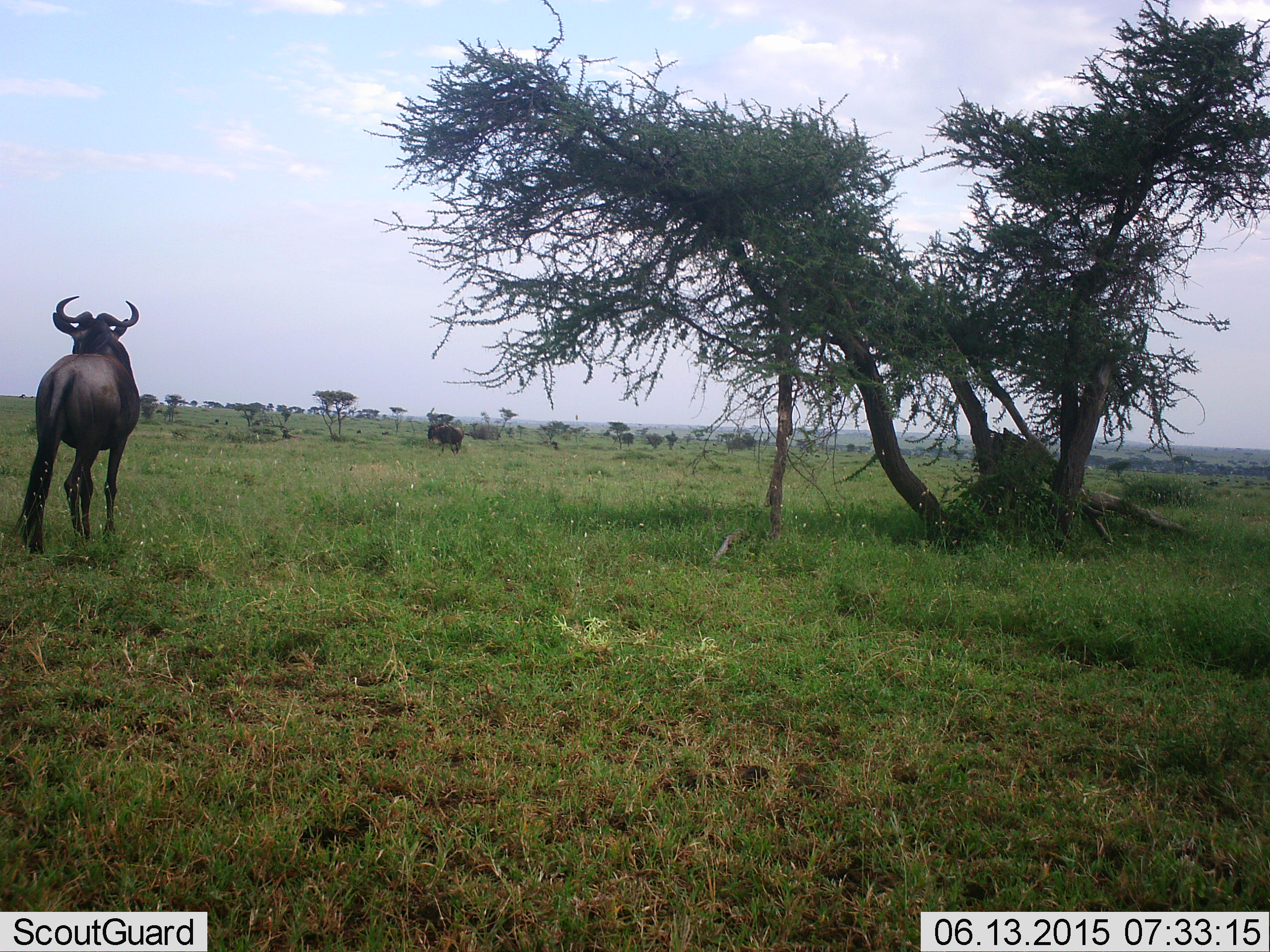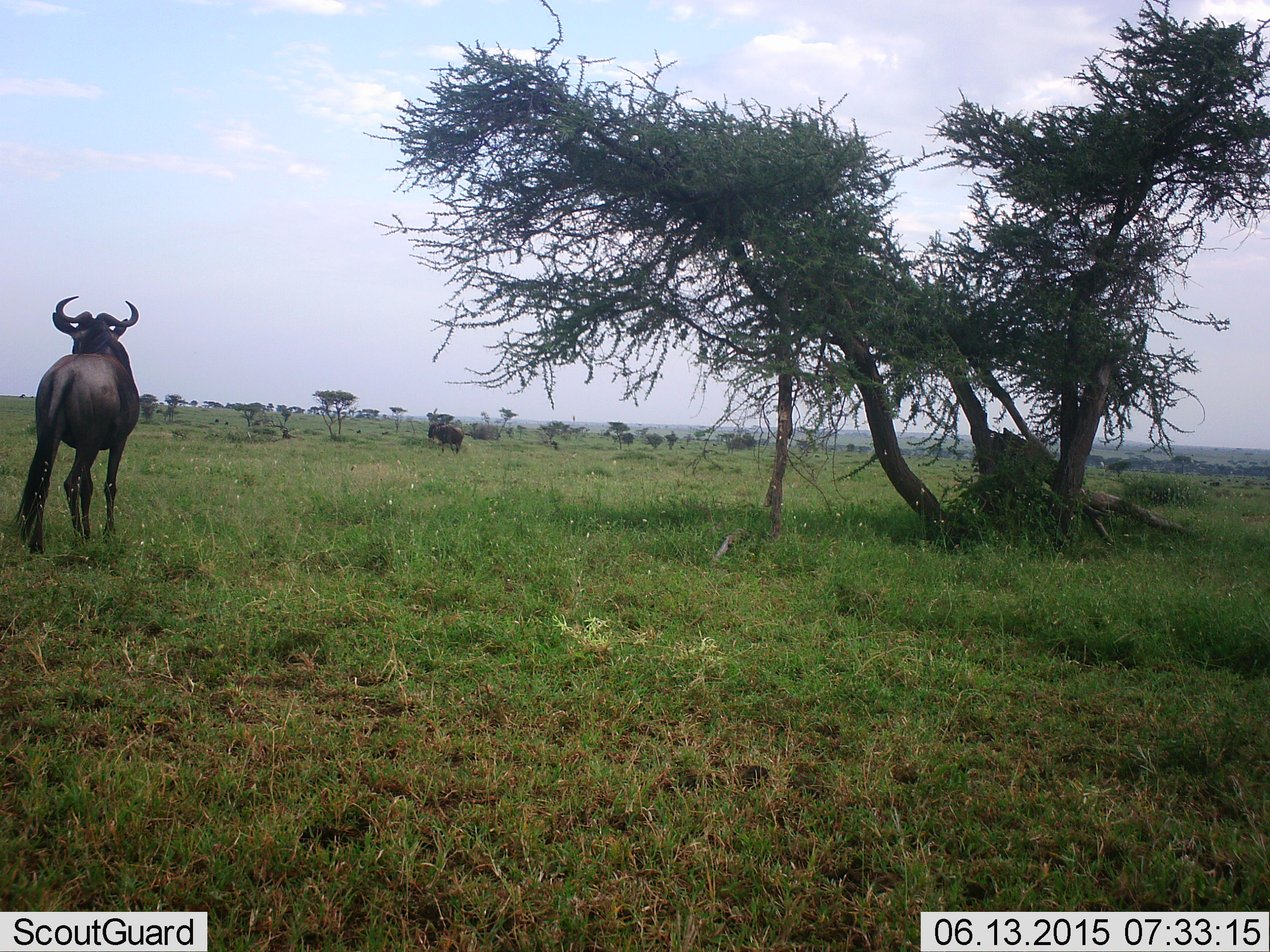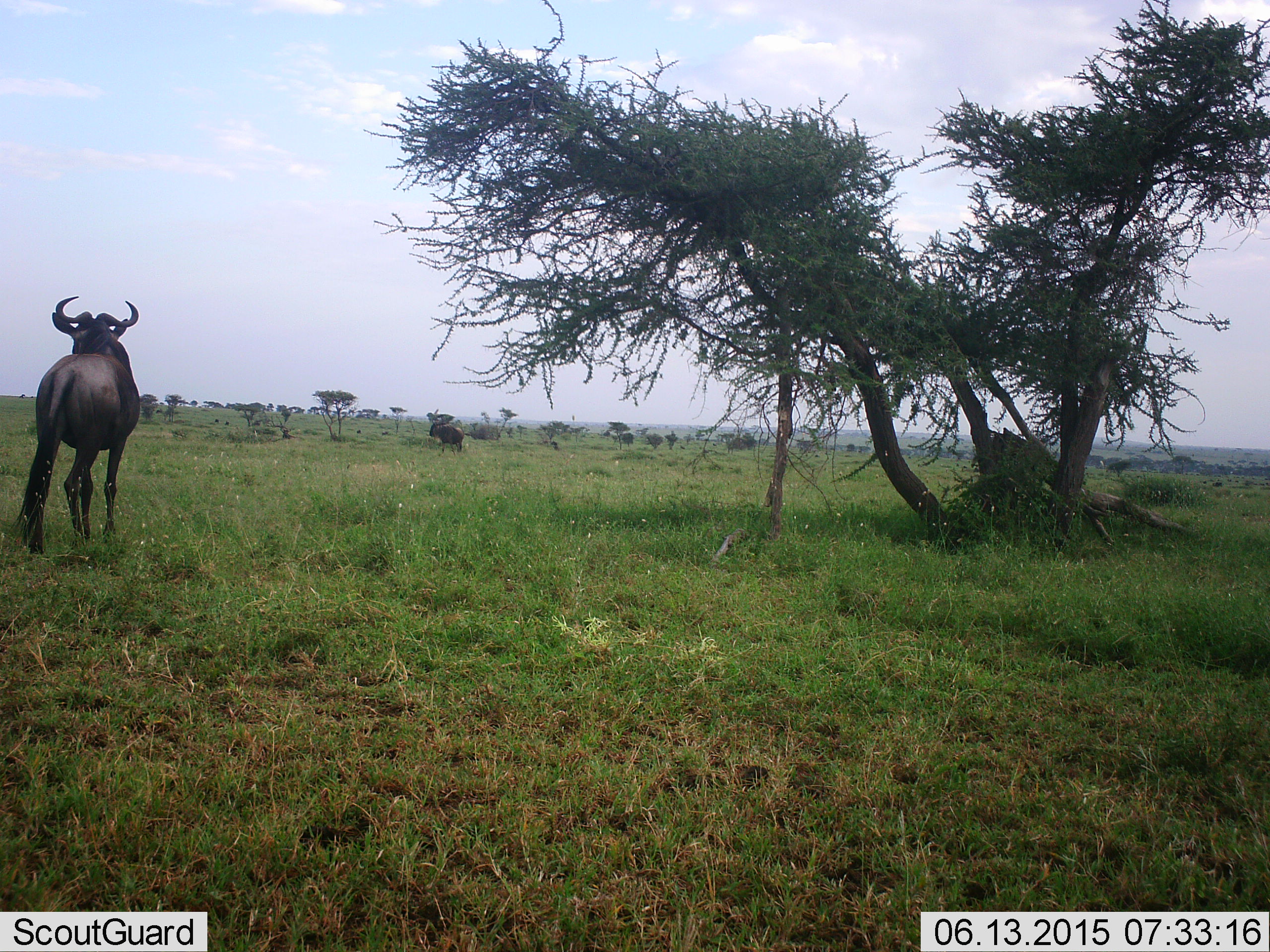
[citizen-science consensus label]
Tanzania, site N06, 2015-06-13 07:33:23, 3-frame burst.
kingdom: Animalia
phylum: Chordata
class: Mammalia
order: Artiodactyla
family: Bovidae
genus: Connochaetes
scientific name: Connochaetes taurinus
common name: blue wildebeest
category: wildebeest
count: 2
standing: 100%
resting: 10%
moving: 20%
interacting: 10%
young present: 0%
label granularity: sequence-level